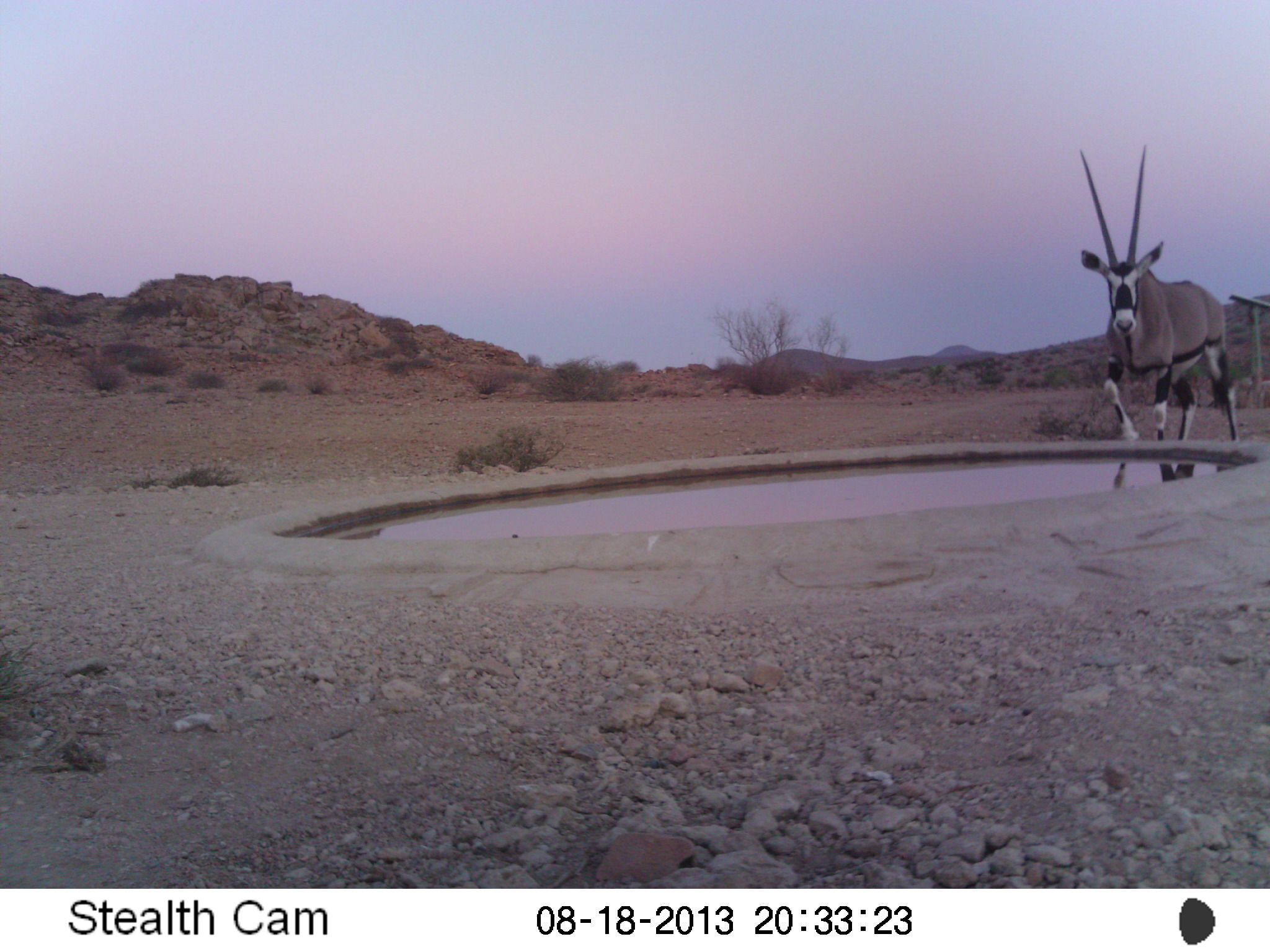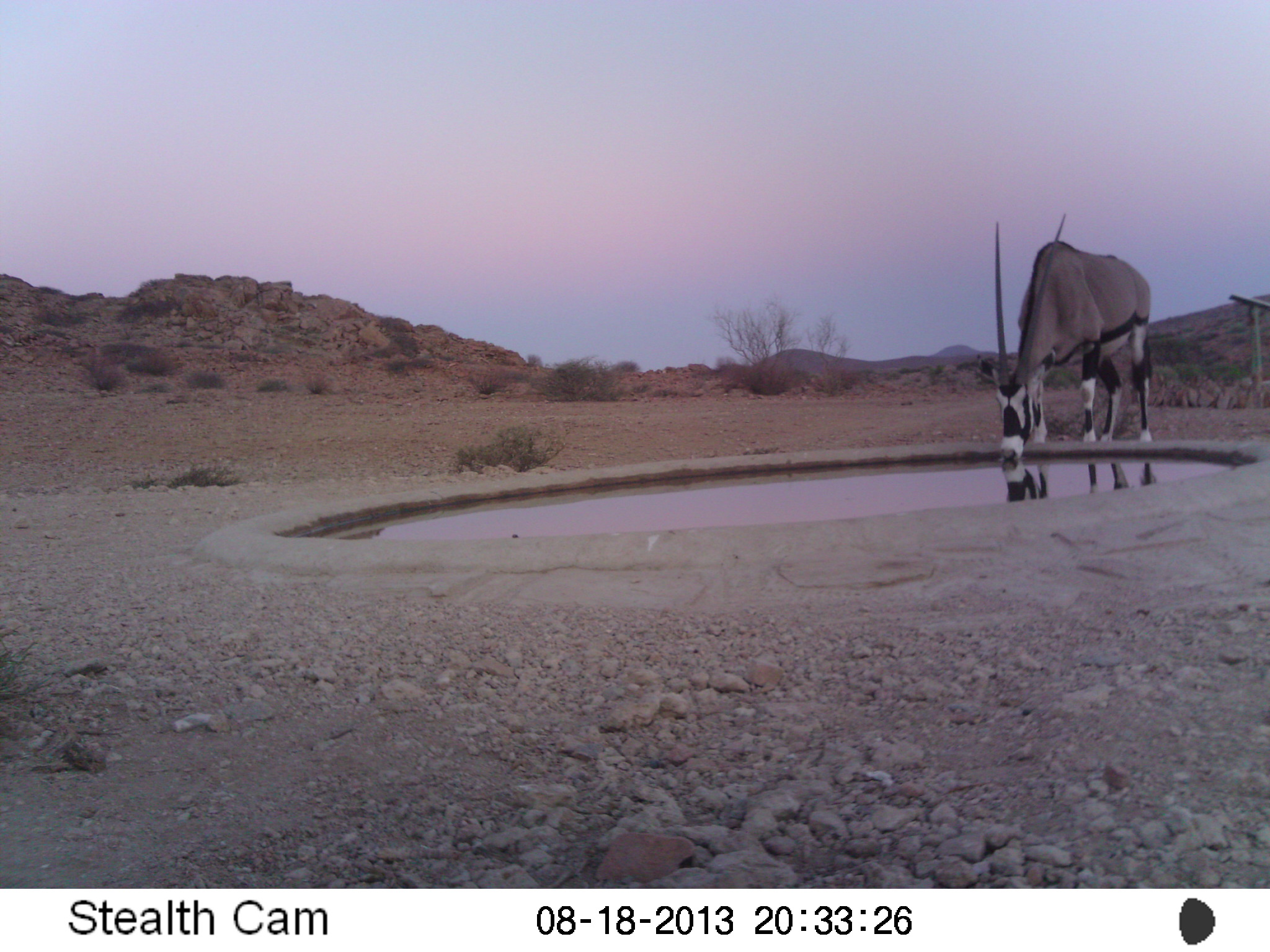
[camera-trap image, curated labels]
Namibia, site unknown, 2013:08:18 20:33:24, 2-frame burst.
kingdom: Animalia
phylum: Chordata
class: Mammalia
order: Artiodactyla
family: Bovidae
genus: Oryx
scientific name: Oryx gazella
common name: gemsbok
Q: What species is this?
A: Oryx gazella (gemsbok).